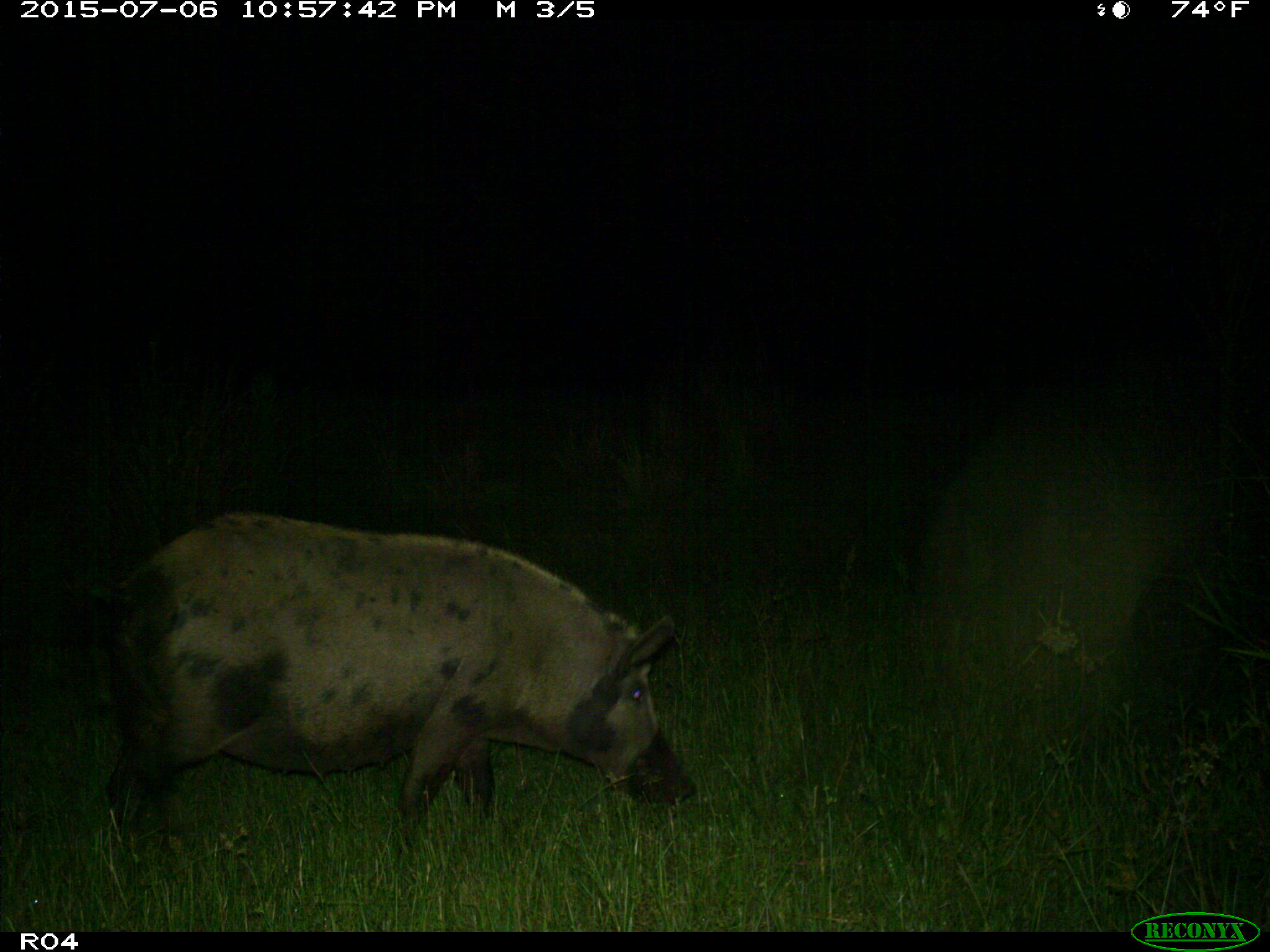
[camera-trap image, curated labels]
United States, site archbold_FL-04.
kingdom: Animalia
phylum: Chordata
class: Mammalia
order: Artiodactyla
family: Suidae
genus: Sus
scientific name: Sus scrofa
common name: wild boar